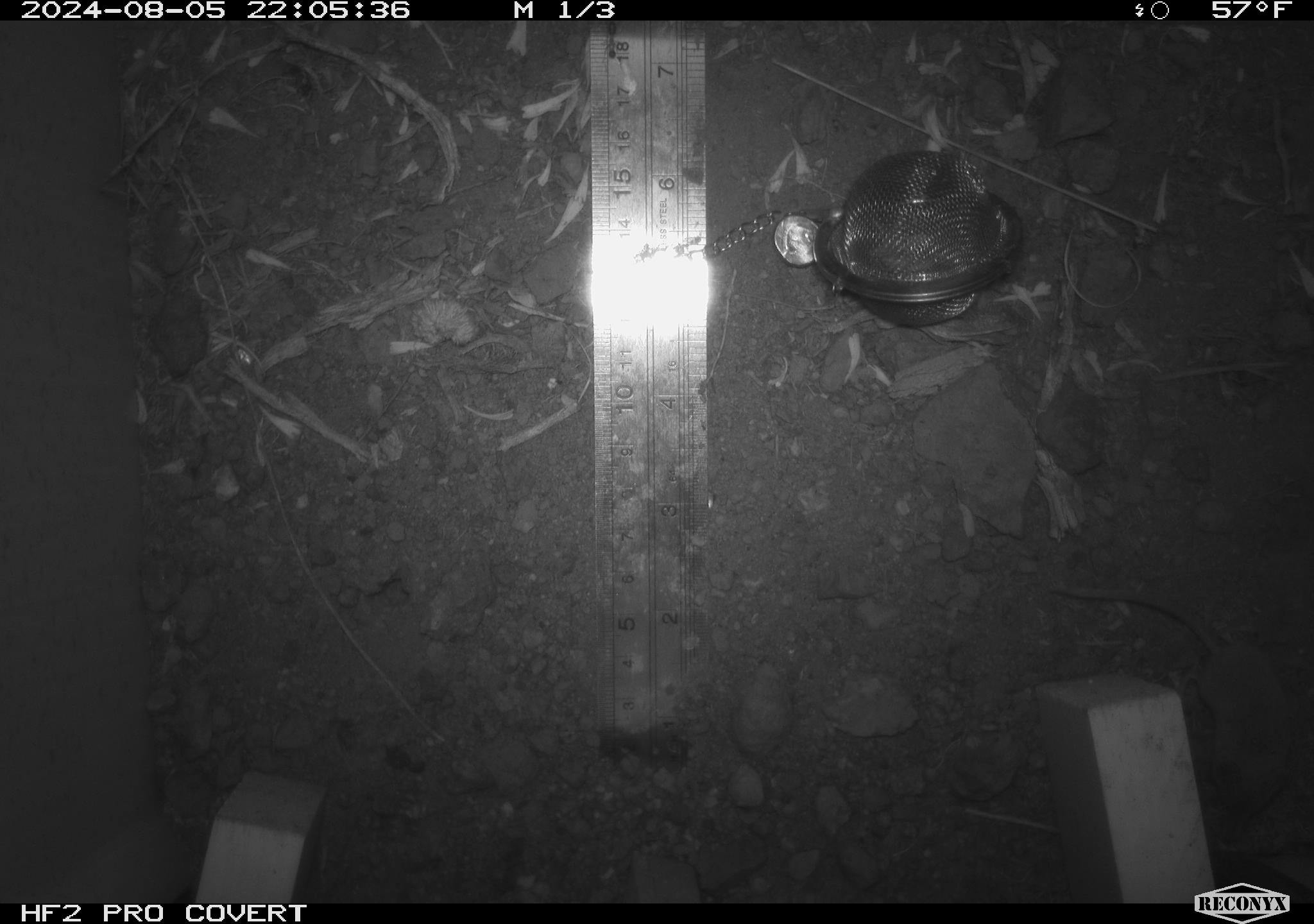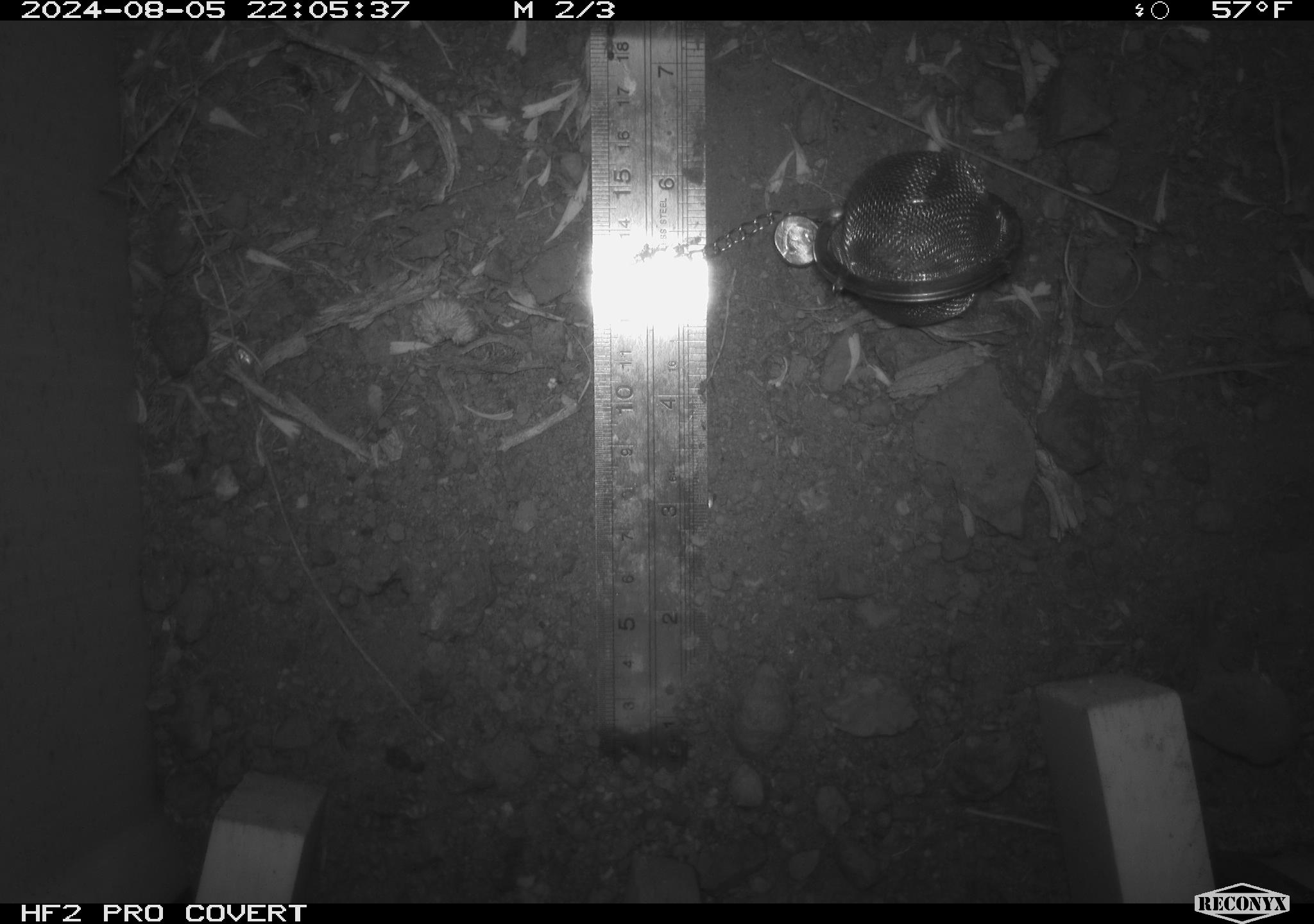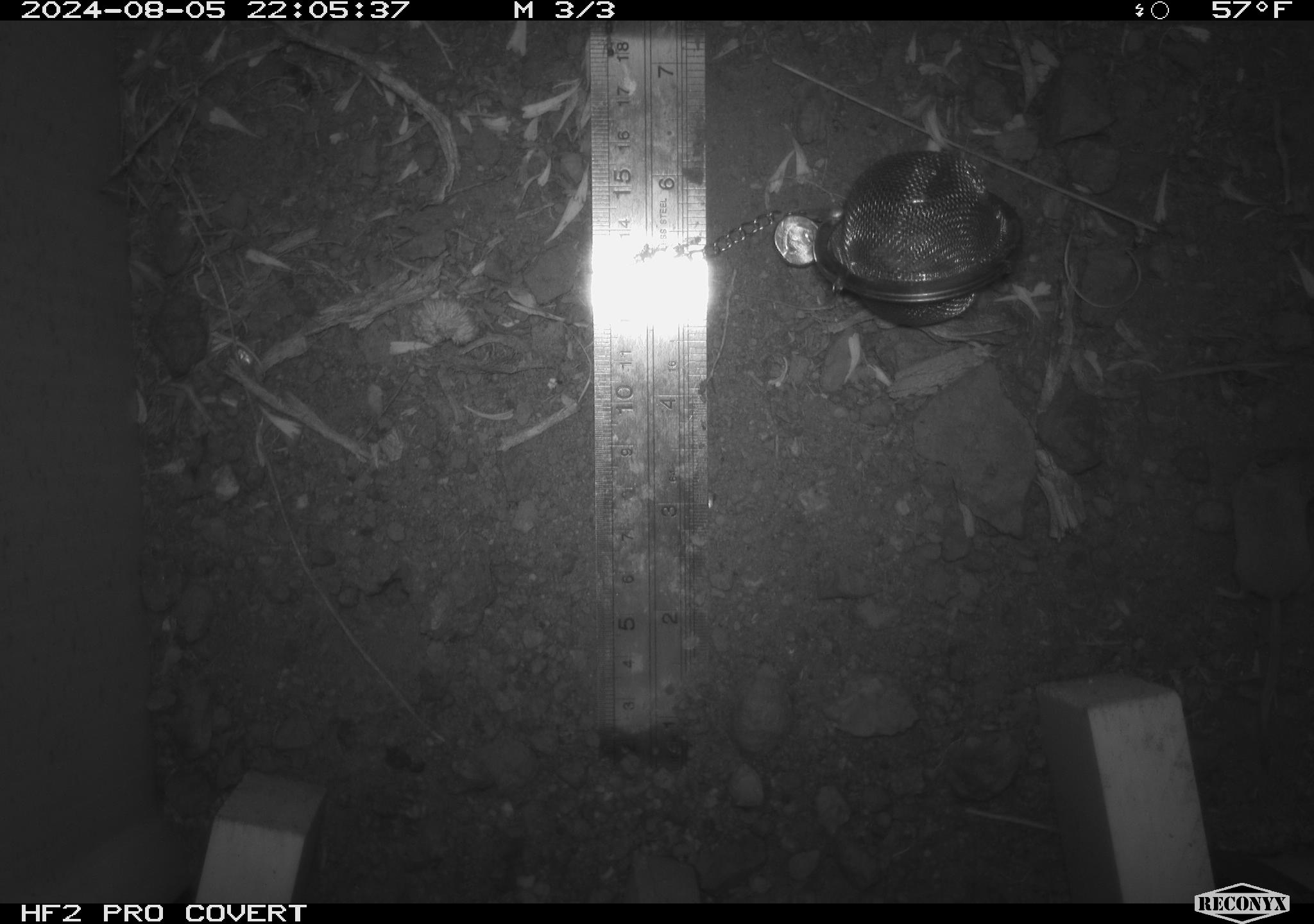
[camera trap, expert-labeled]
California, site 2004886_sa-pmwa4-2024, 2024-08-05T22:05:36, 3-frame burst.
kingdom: Animalia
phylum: Chordata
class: Mammalia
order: Eulipotyphla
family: Soricidae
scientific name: Soricidae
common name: shrews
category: soricidae family